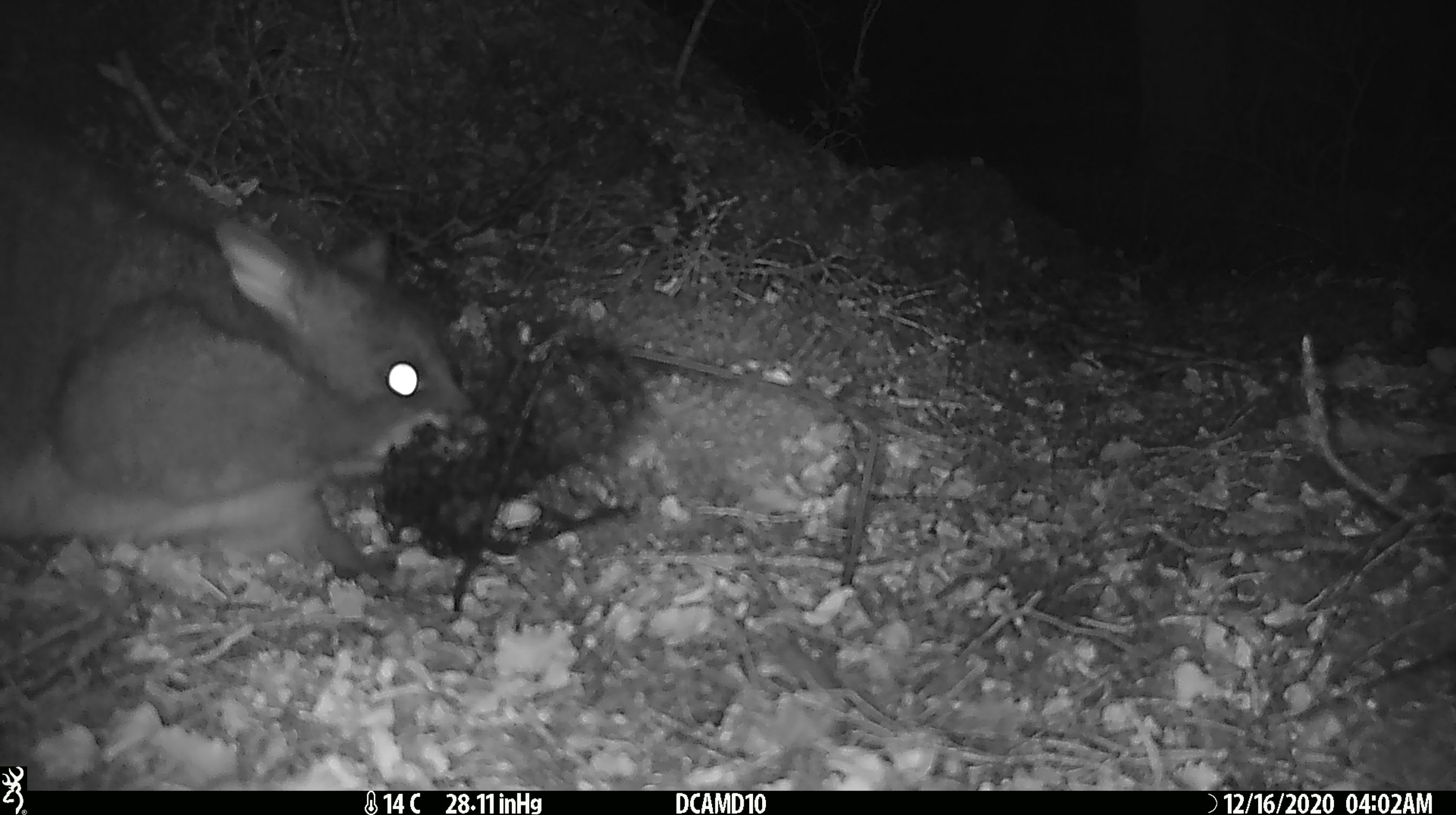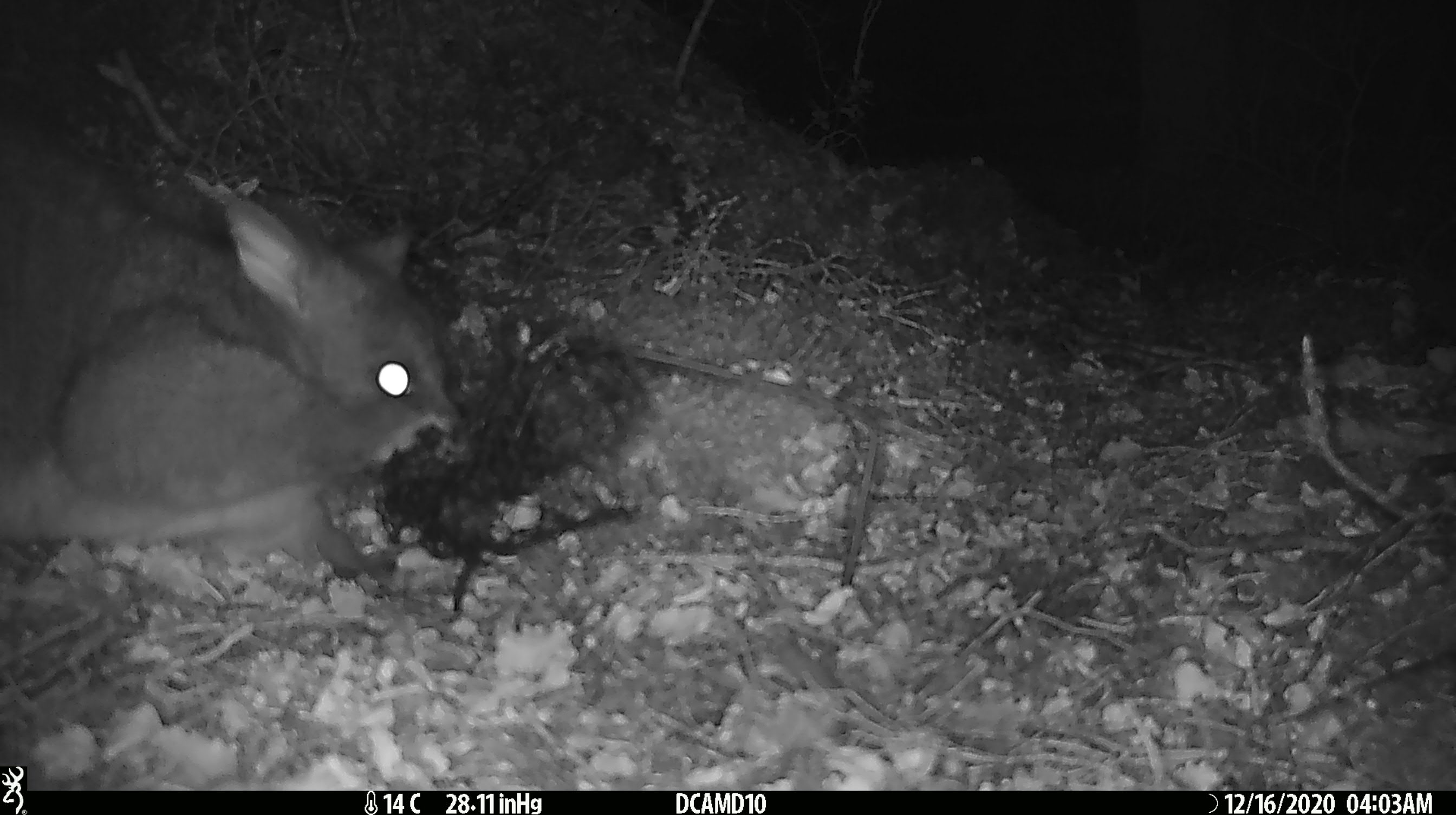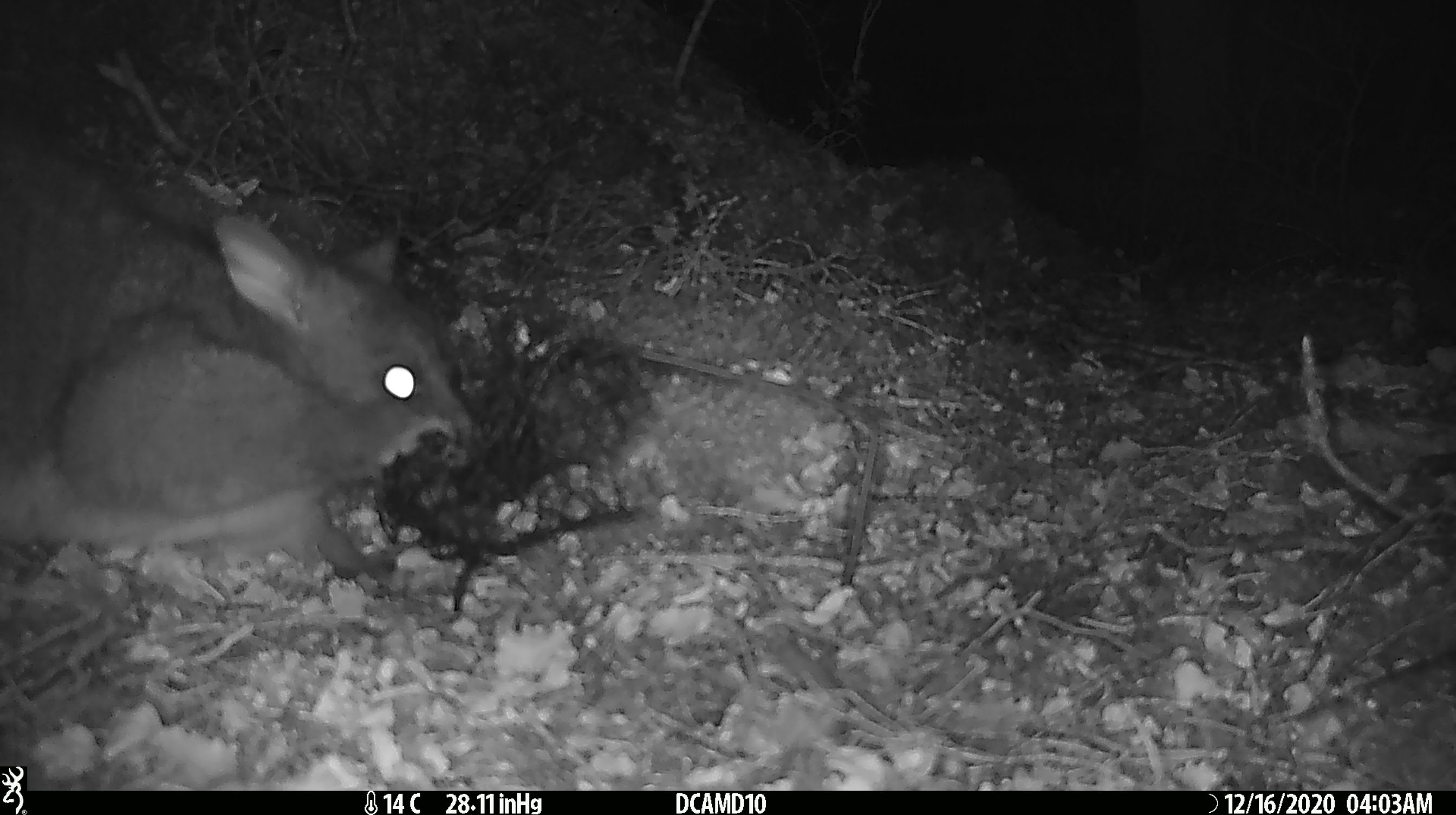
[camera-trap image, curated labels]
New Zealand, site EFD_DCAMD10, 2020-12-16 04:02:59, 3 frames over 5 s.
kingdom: Animalia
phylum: Chordata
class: Mammalia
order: Diprotodontia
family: Phalangeridae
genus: Trichosurus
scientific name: Trichosurus vulpecula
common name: common brushtail possum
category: possum